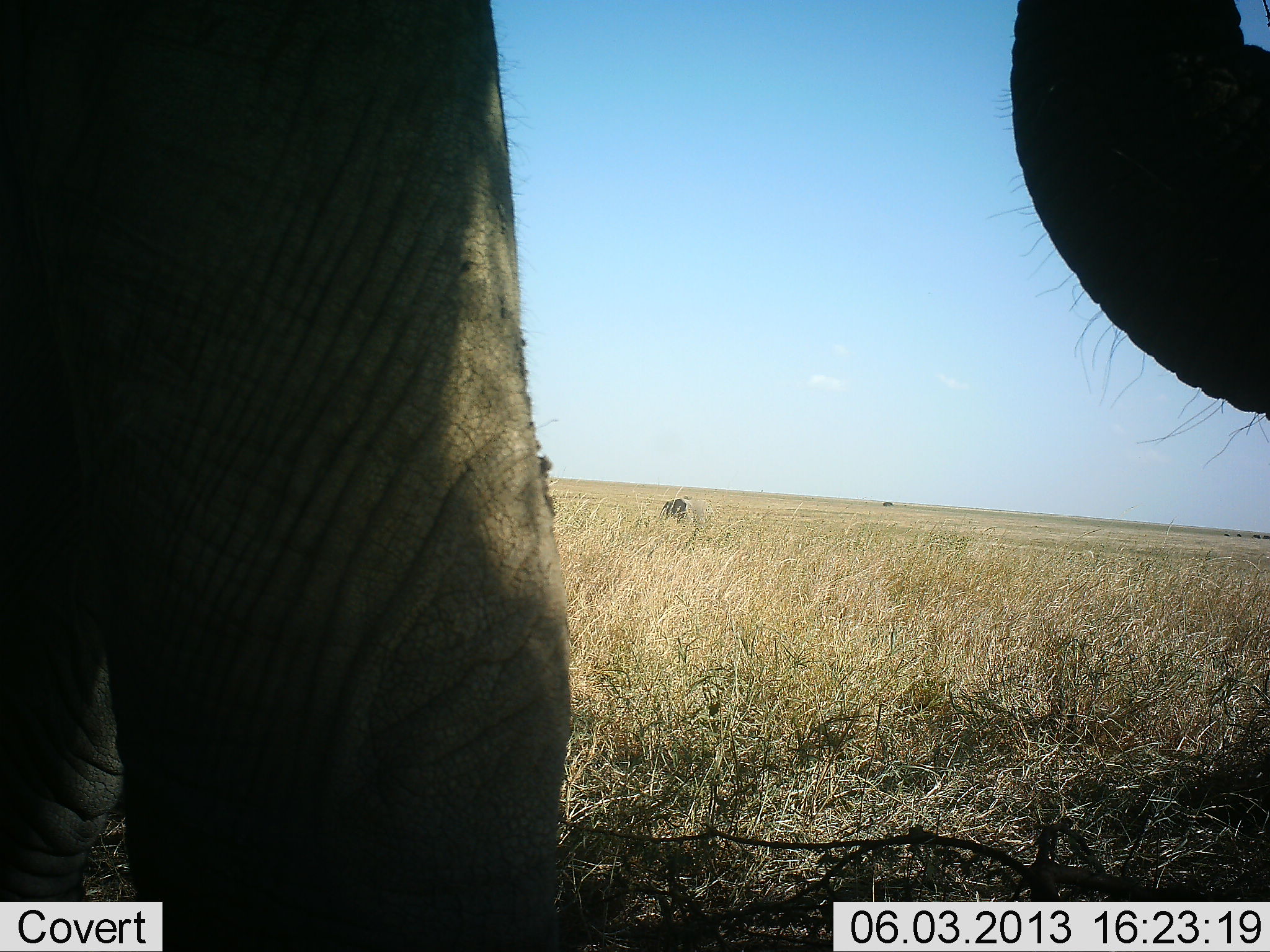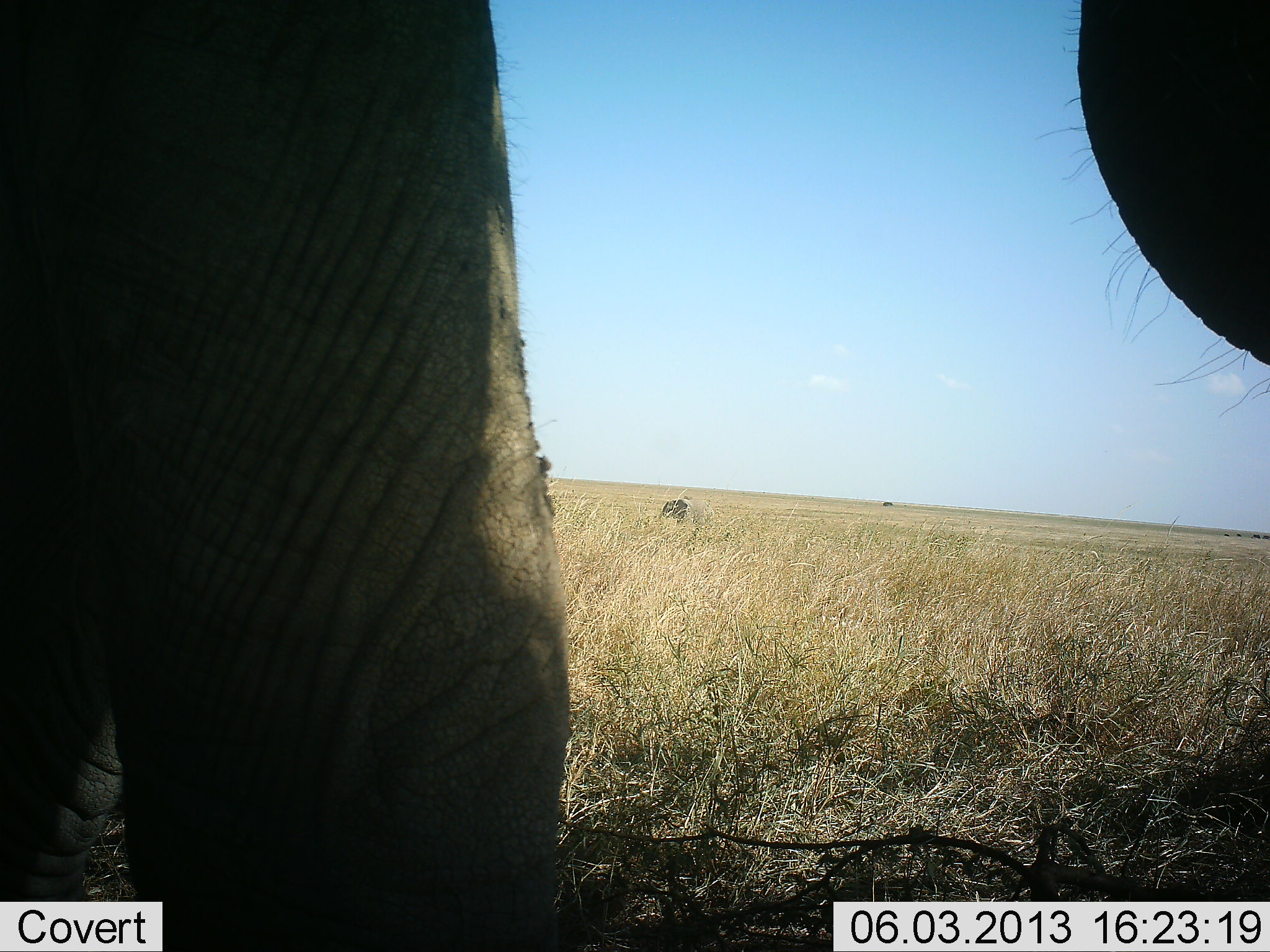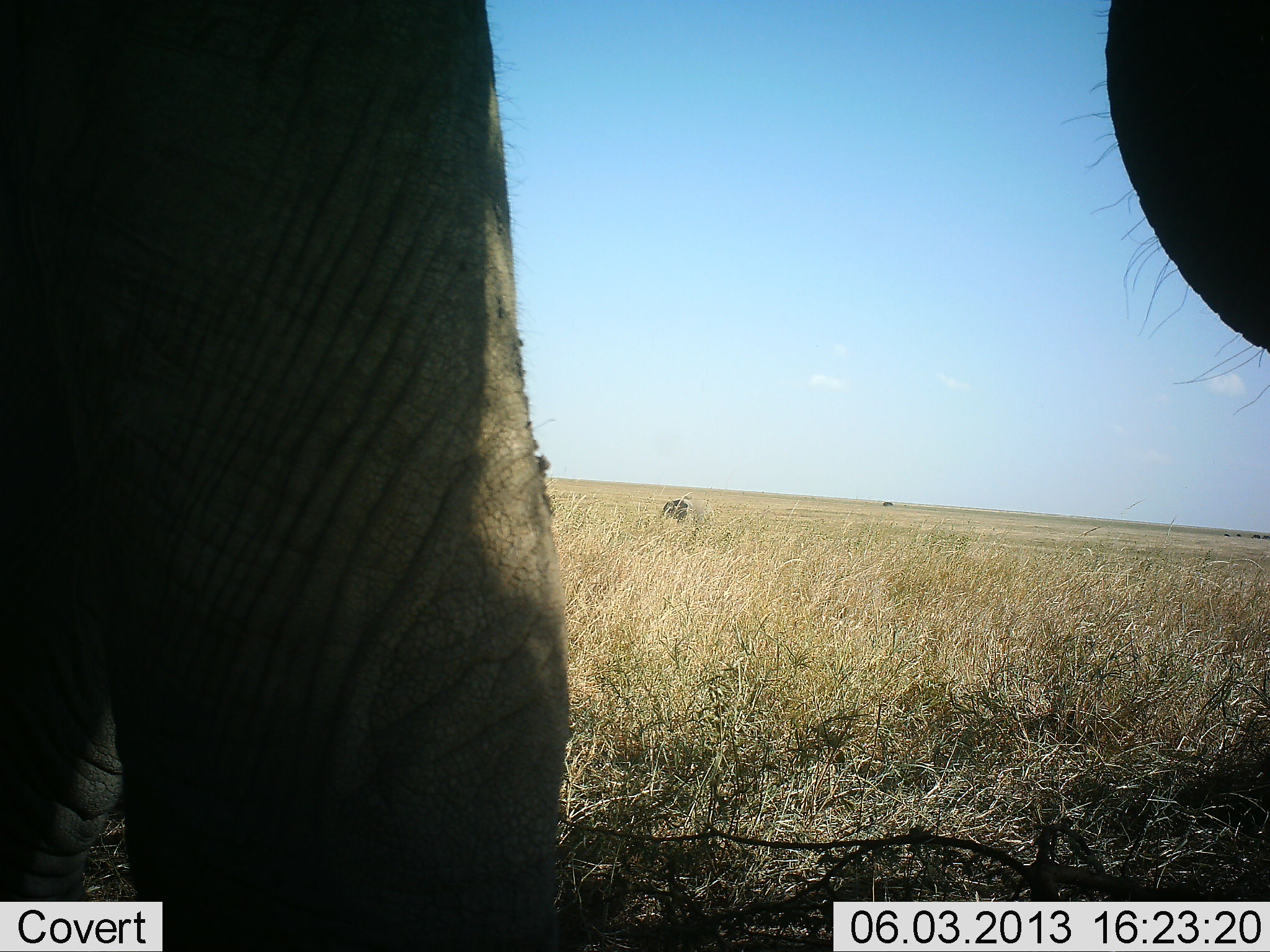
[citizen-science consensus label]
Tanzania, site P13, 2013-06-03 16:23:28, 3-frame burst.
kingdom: Animalia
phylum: Chordata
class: Mammalia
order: Proboscidea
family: Elephantidae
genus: Loxodonta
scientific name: Loxodonta africana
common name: african bush elephant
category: elephant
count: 2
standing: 94%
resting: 0%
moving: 0%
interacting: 0%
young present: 11%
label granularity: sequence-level